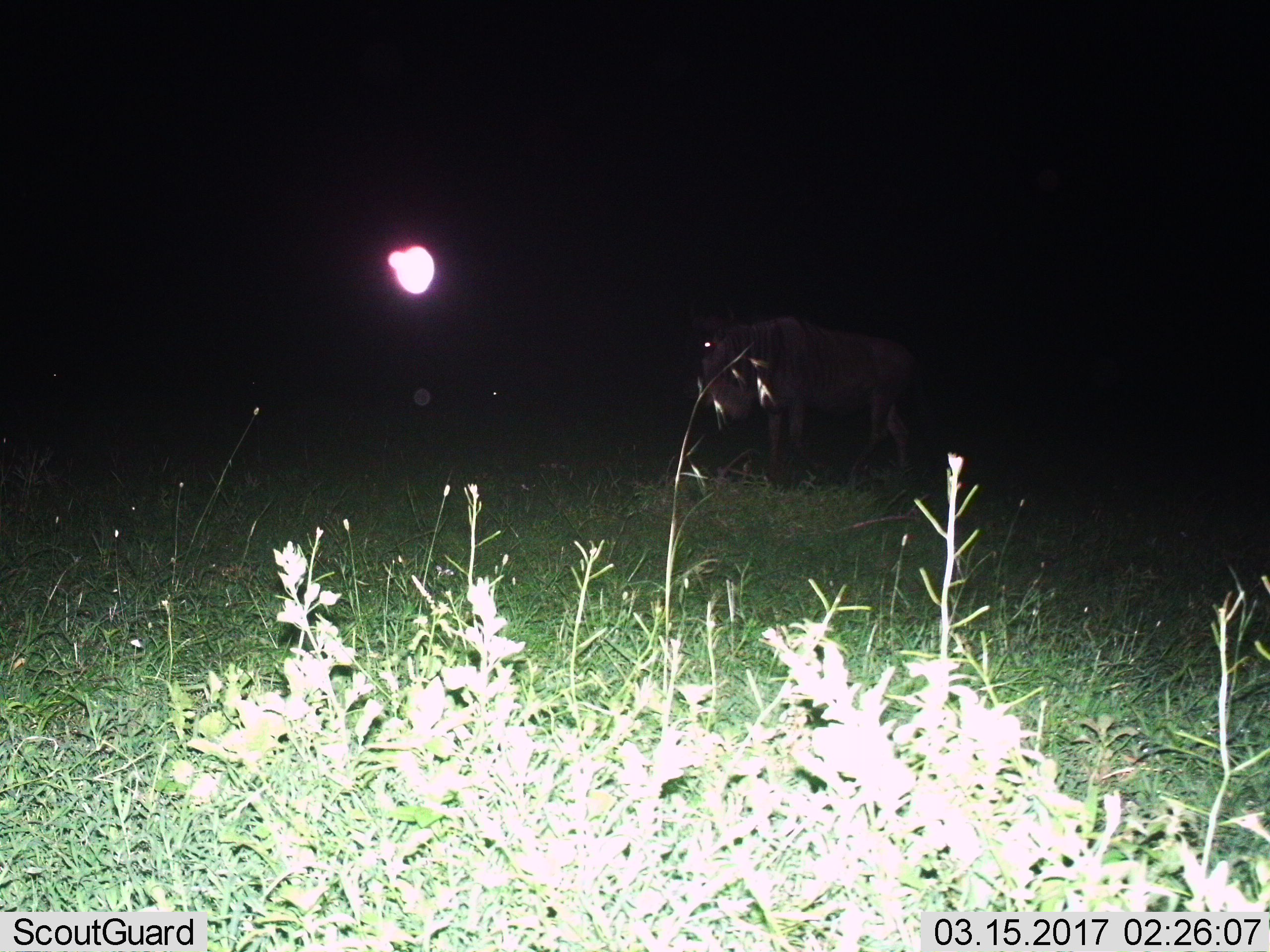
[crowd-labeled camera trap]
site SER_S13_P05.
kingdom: Animalia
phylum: Chordata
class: Mammalia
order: Artiodactyla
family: Bovidae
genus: Connochaetes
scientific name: Connochaetes taurinus taurinus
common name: blue wildebeest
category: wildebeestblue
Wildebeestblue (blue wildebeest) (Connochaetes taurinus taurinus), count 1. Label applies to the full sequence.